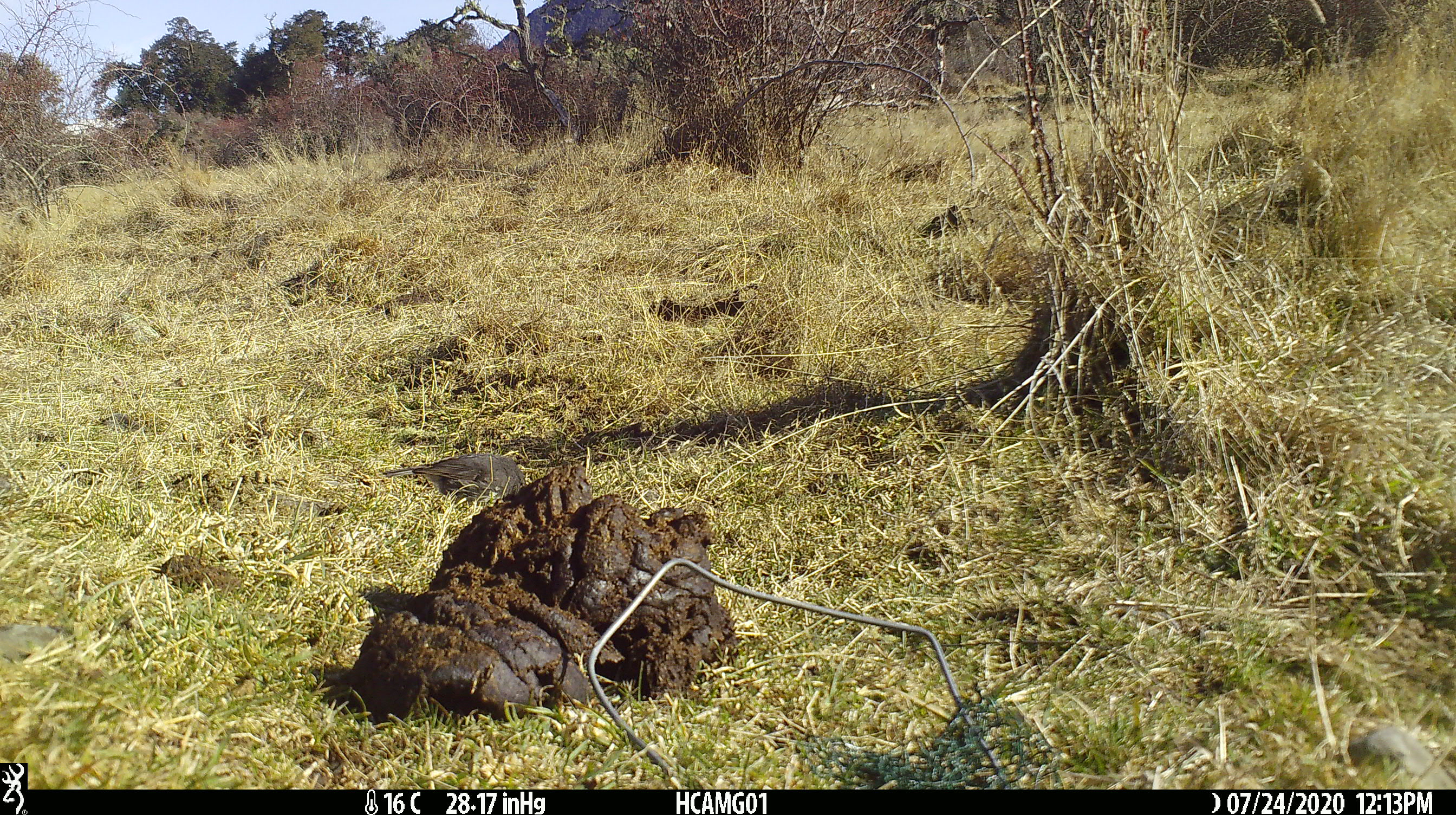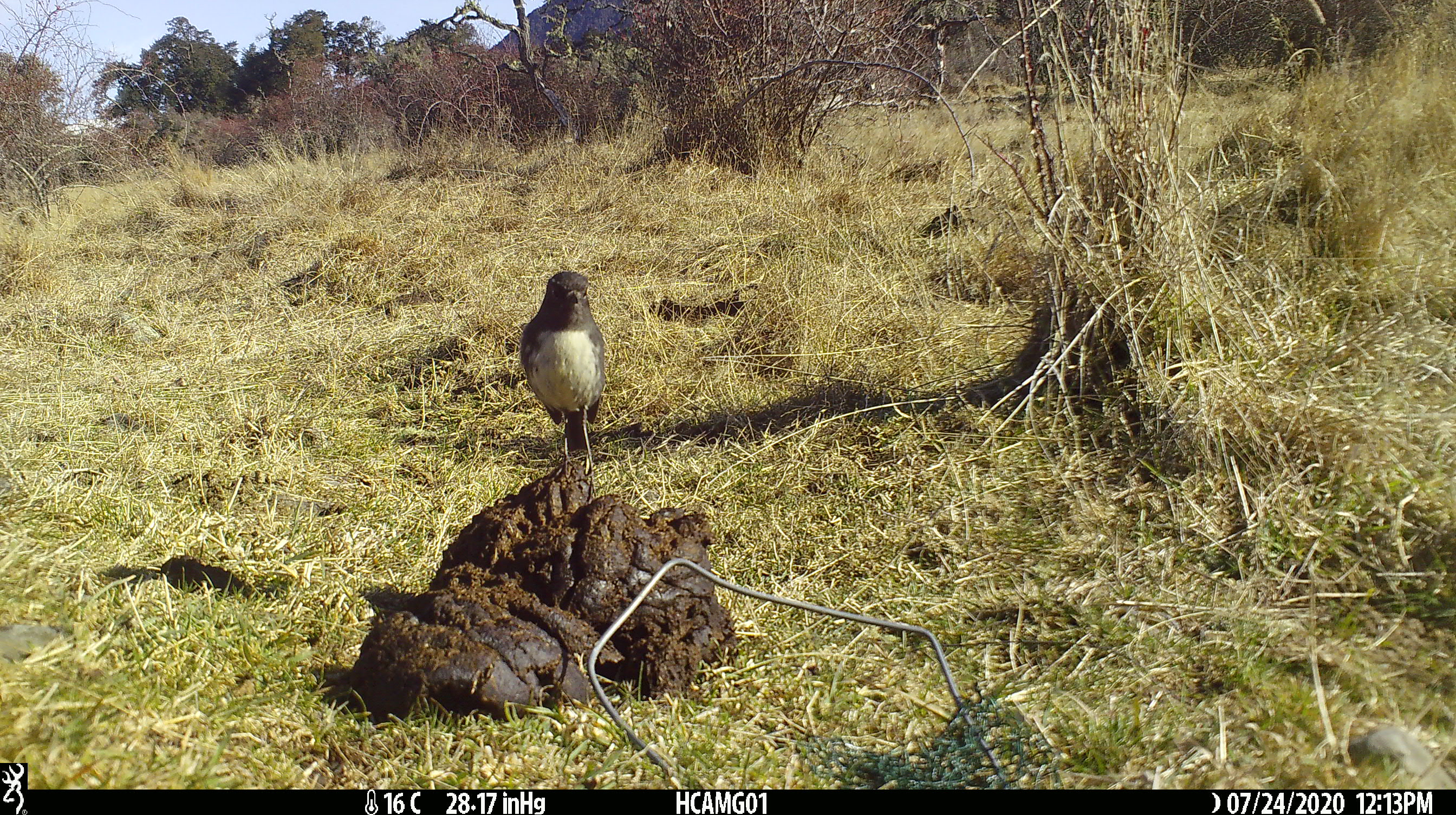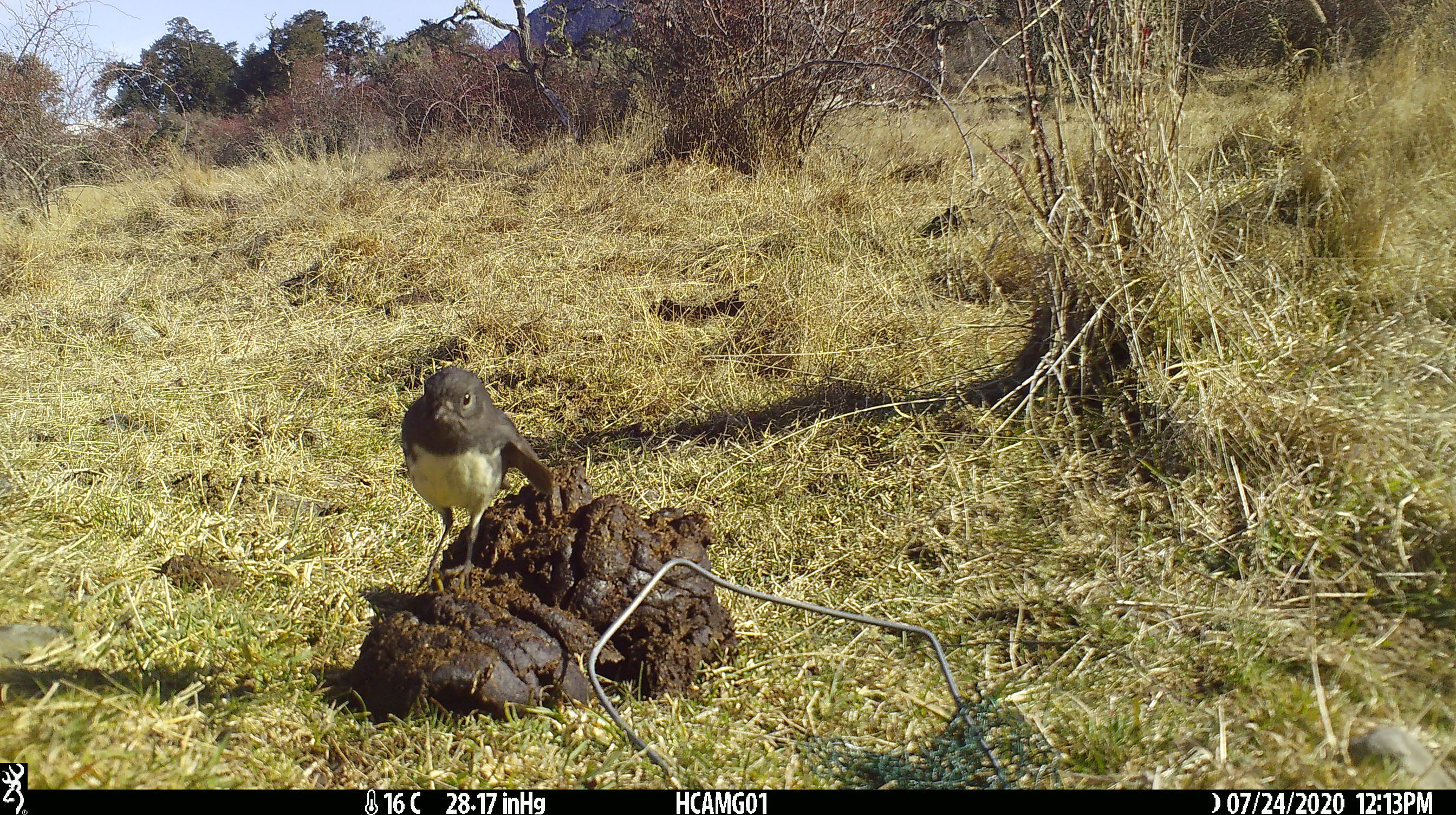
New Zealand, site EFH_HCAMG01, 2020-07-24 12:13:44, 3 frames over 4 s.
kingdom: Animalia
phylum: Chordata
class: Aves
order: Passeriformes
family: Petroicidae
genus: Petroica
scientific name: Petroica australis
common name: new zealand robin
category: robin